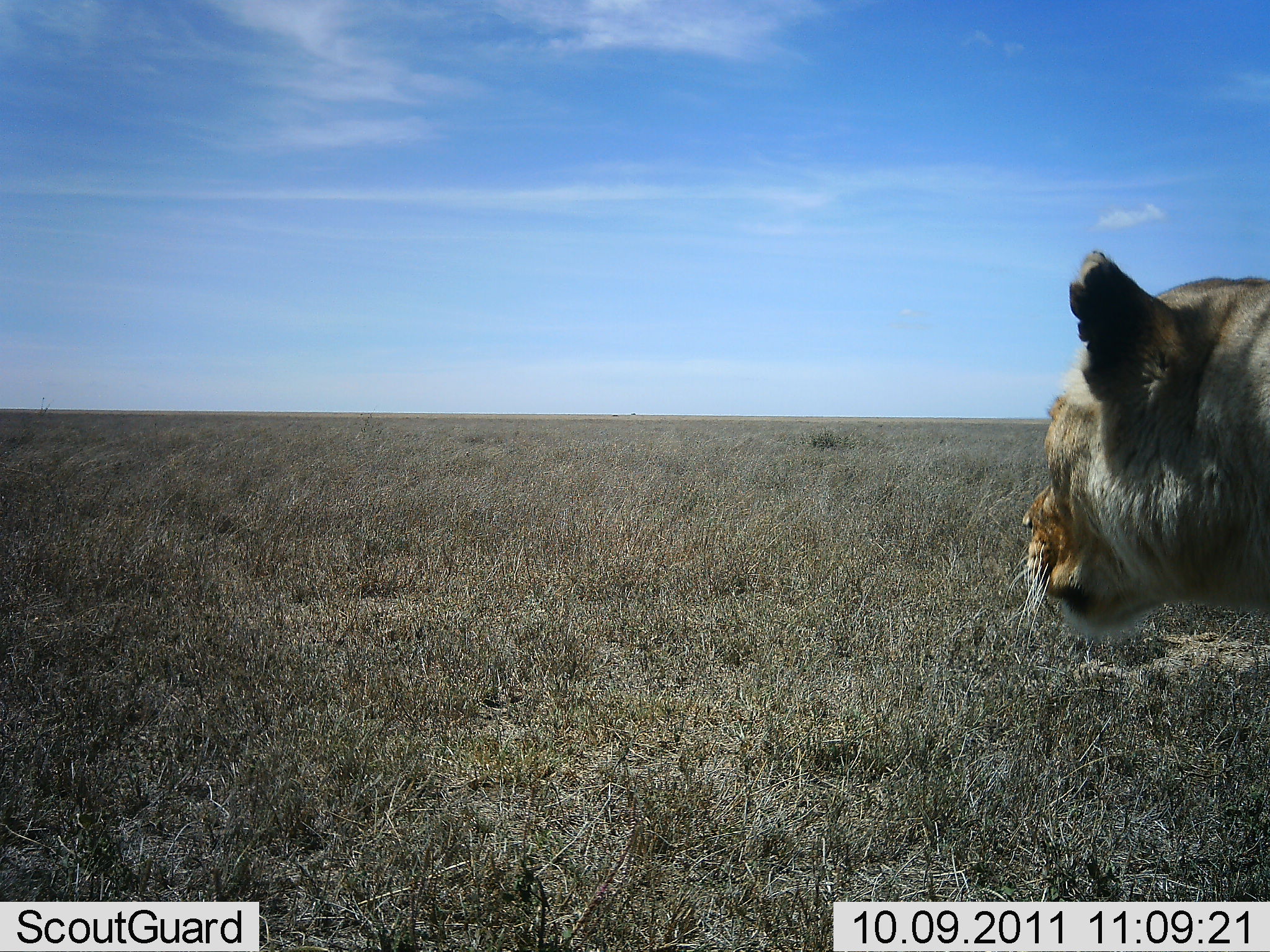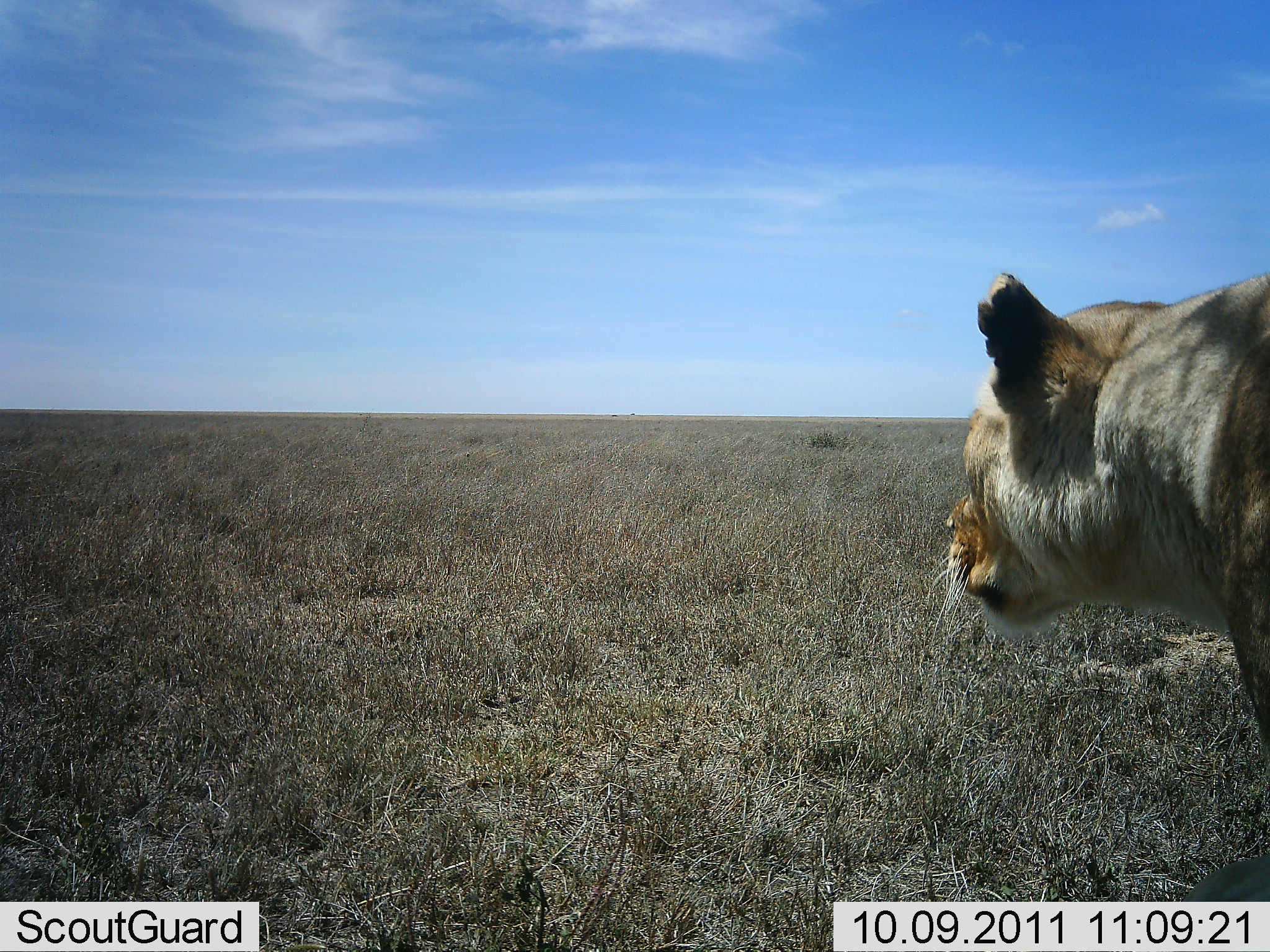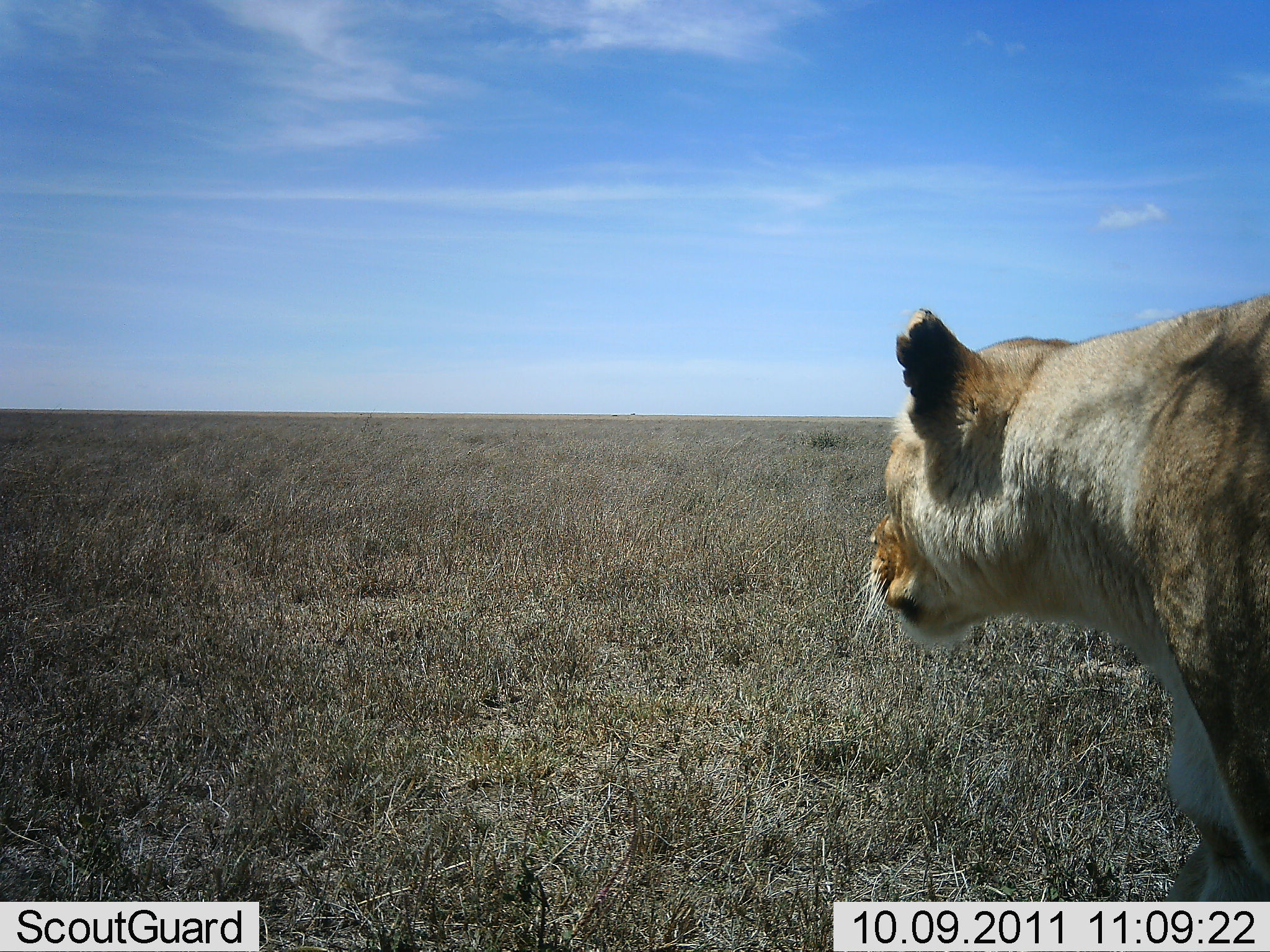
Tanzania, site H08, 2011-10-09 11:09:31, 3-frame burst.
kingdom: Animalia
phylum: Chordata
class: Mammalia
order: Carnivora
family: Felidae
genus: Panthera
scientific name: Panthera leo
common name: lion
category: lionfemale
Lionfemale (lion) (Panthera leo), count 1. Behavior (volunteer vote fractions): standing 21%, resting 0%, moving 79%, interacting 0%. Young present (vote fraction): 0%. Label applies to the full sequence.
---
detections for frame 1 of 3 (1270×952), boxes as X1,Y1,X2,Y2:
animal: 1020,249,1269,646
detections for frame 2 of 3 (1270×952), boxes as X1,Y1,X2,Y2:
animal: 930,273,1270,748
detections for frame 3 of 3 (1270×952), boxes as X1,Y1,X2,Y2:
animal: 848,293,1269,904